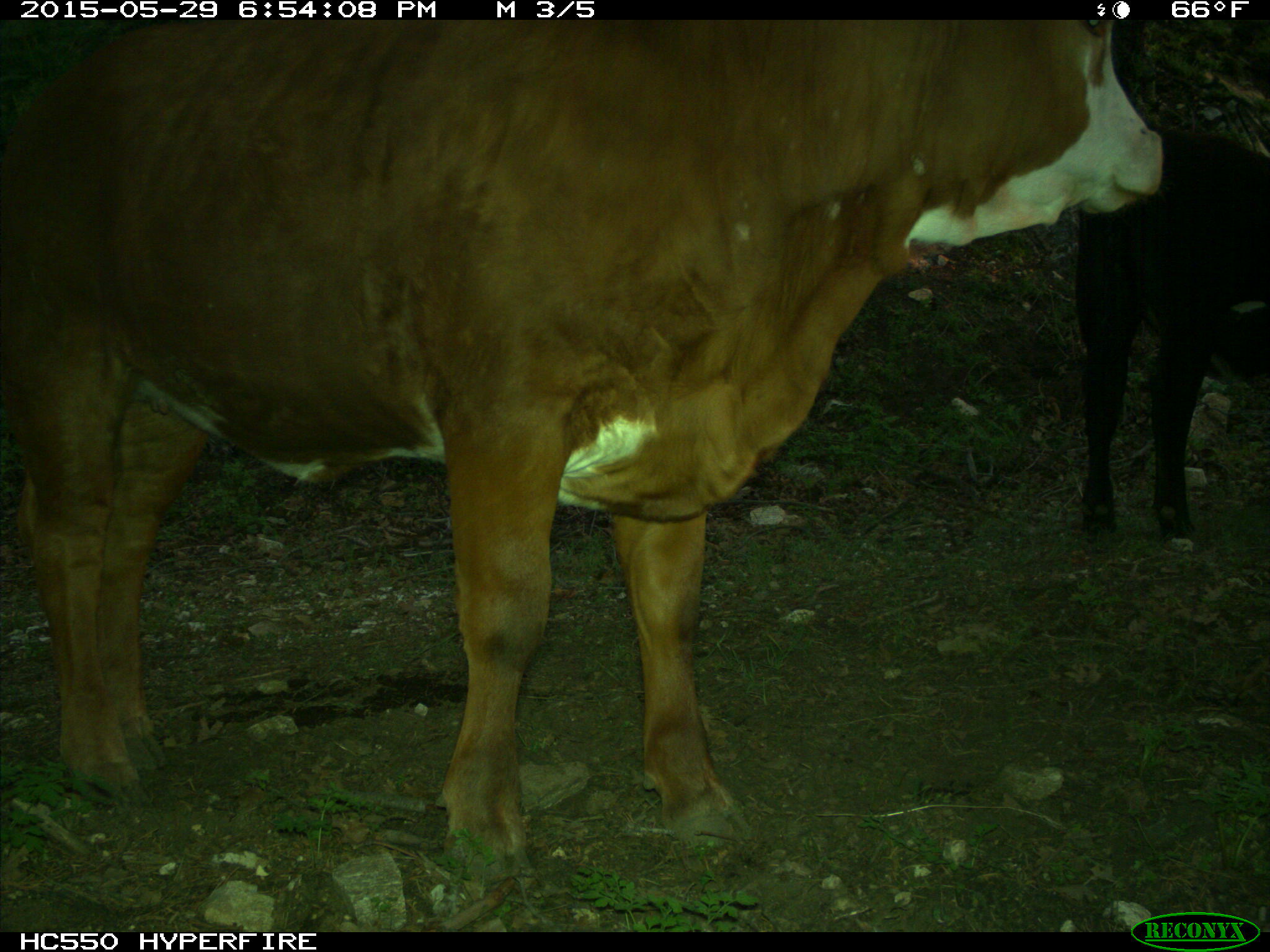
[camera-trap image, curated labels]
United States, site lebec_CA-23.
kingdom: Animalia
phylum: Chordata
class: Mammalia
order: Artiodactyla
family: Bovidae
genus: Bos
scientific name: Bos taurus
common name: domestic cow